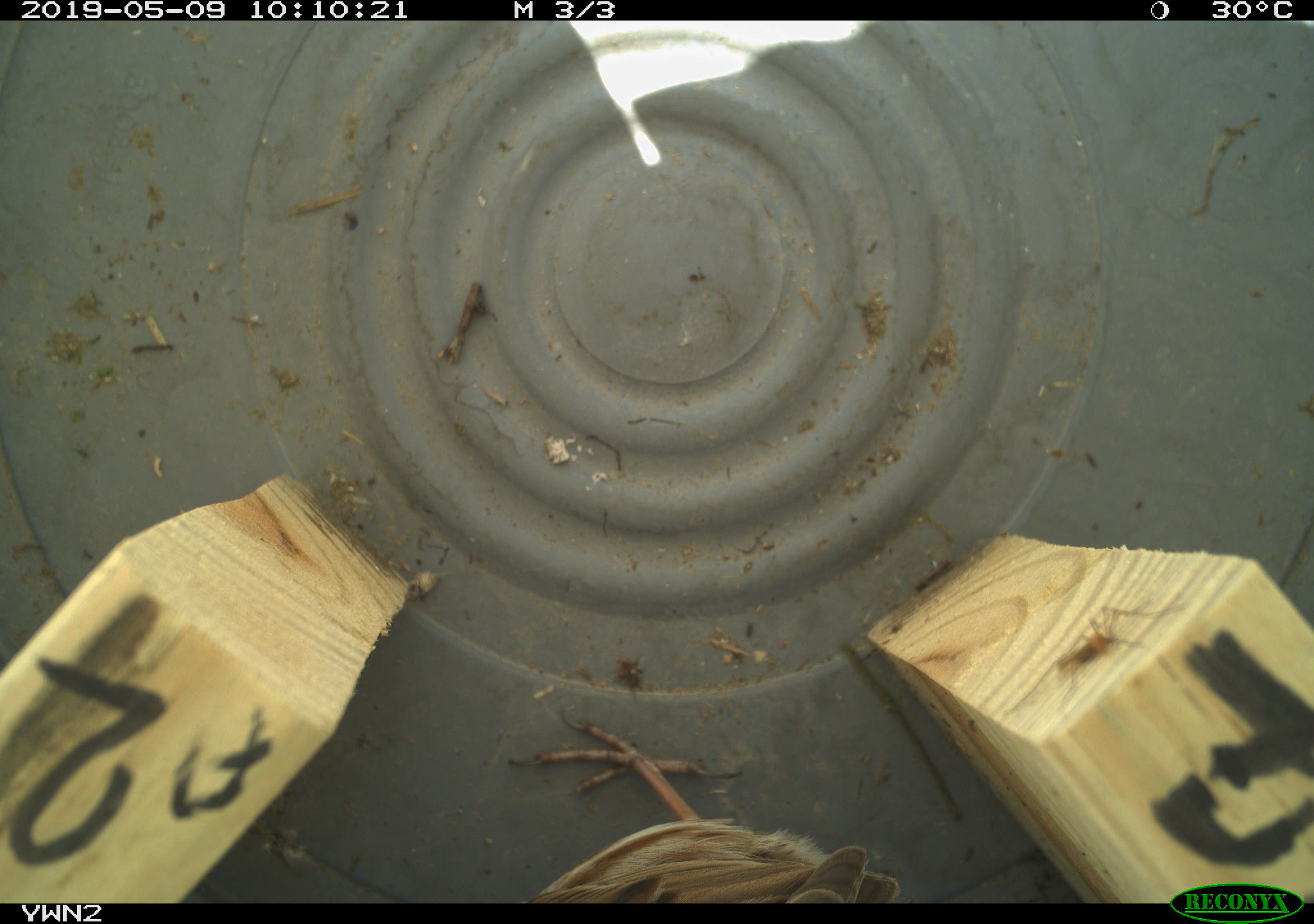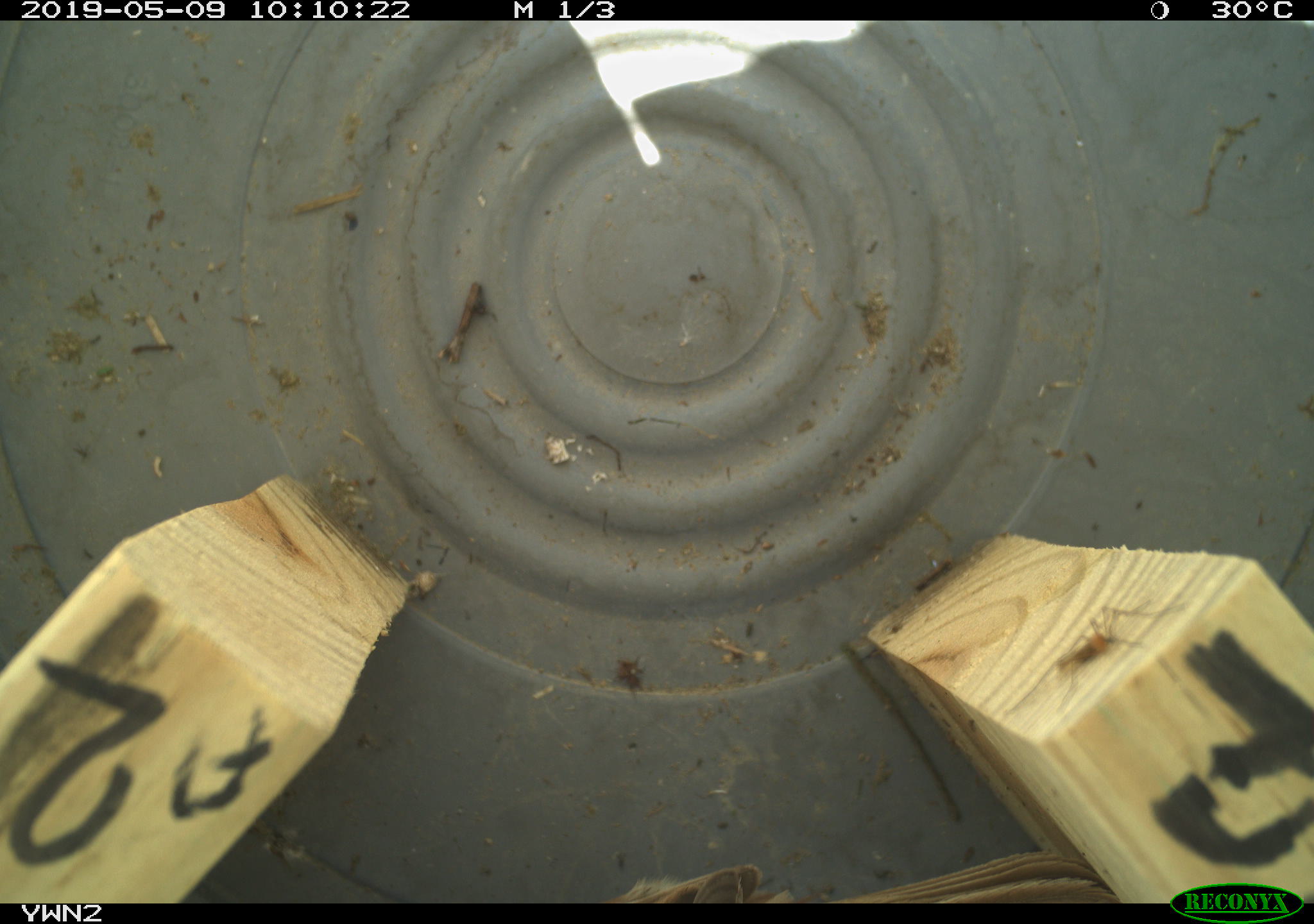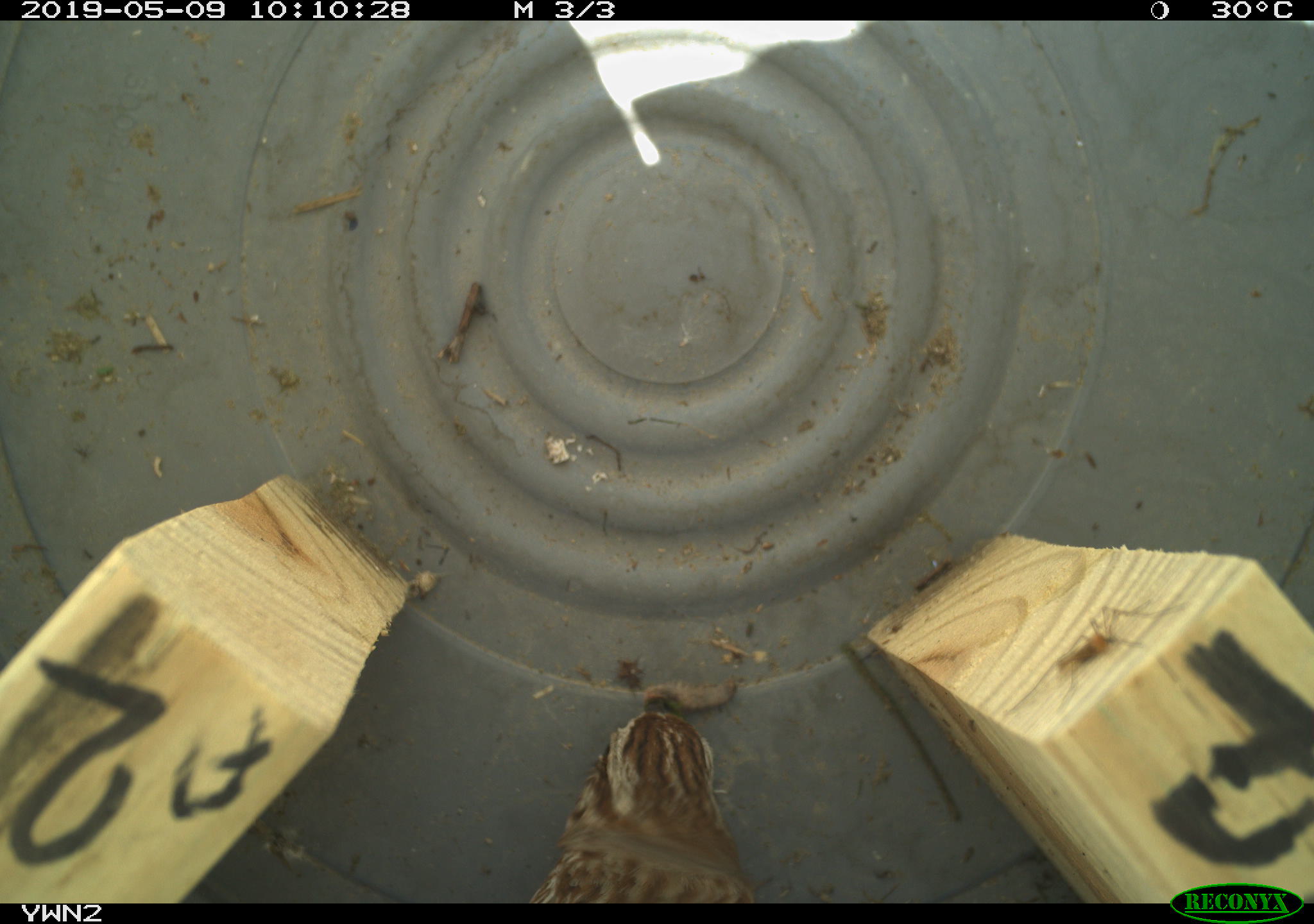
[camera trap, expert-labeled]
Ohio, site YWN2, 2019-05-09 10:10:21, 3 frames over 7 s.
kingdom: Animalia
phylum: Chordata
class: Aves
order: Passeriformes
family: Passerellidae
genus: Melospiza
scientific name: Melospiza melodia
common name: song sparrow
Song sparrow (Melospiza melodia).